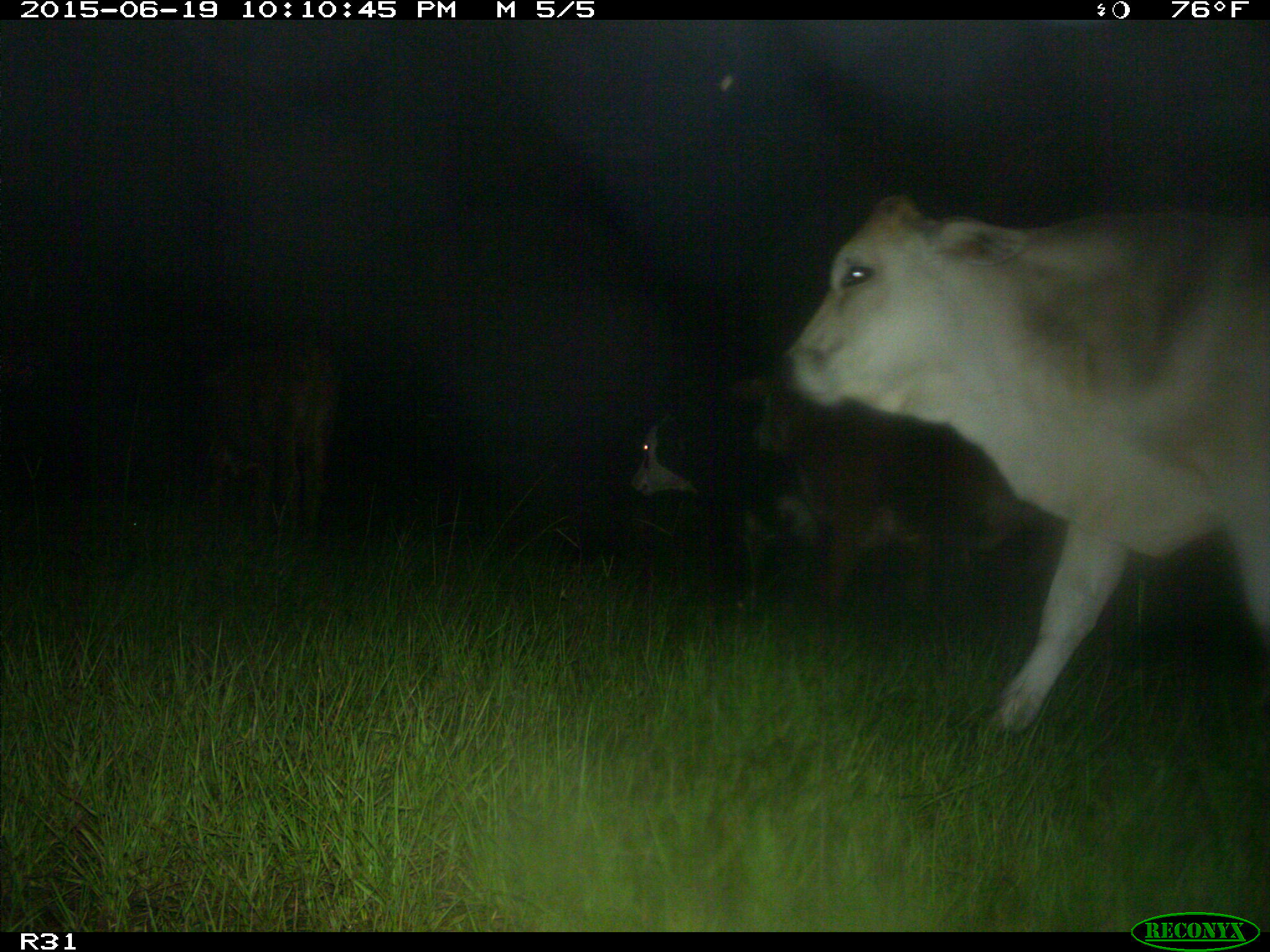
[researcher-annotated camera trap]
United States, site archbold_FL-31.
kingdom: Animalia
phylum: Chordata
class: Mammalia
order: Artiodactyla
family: Bovidae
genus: Bos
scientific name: Bos taurus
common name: domestic cow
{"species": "Bos taurus (domestic cow)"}